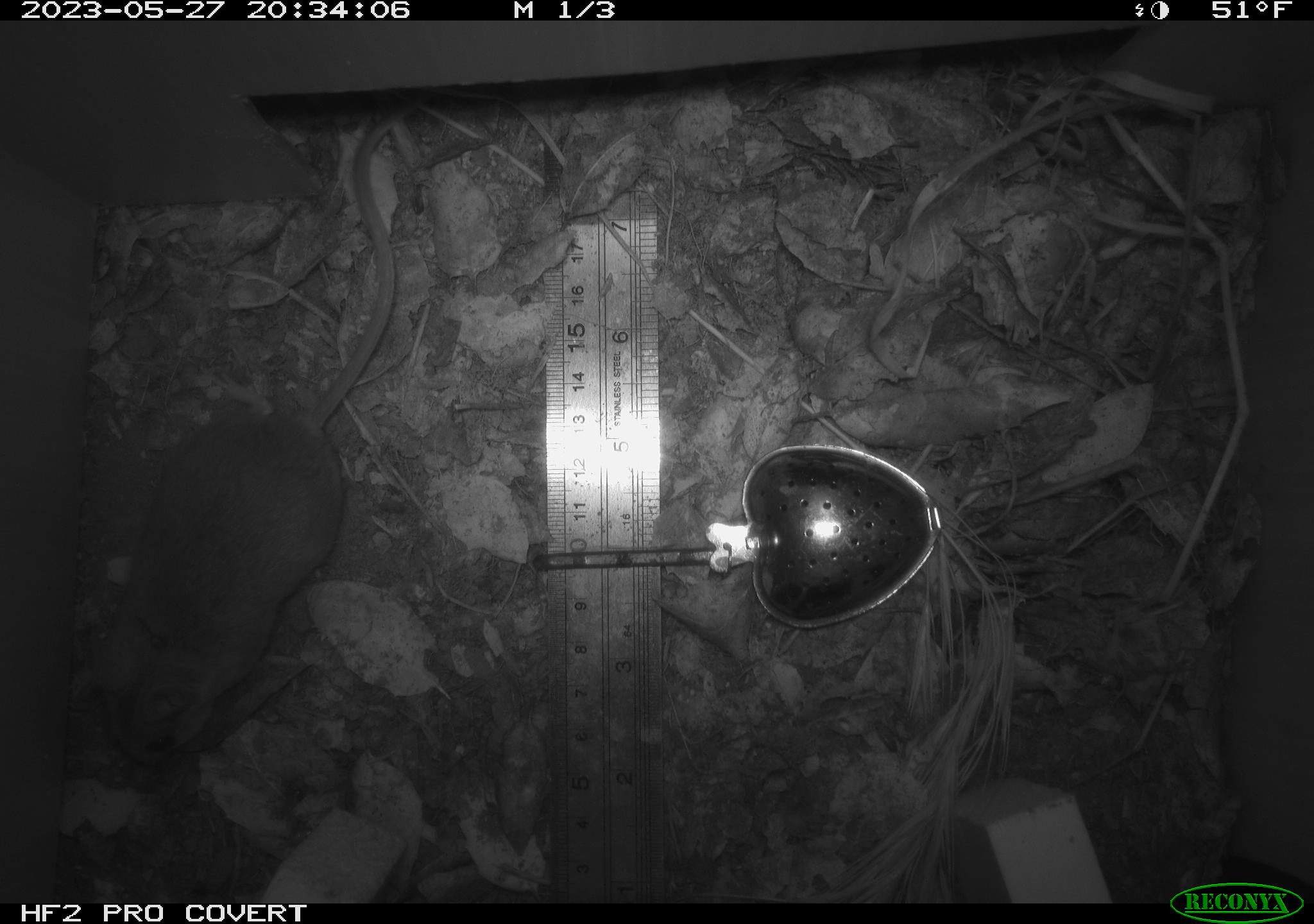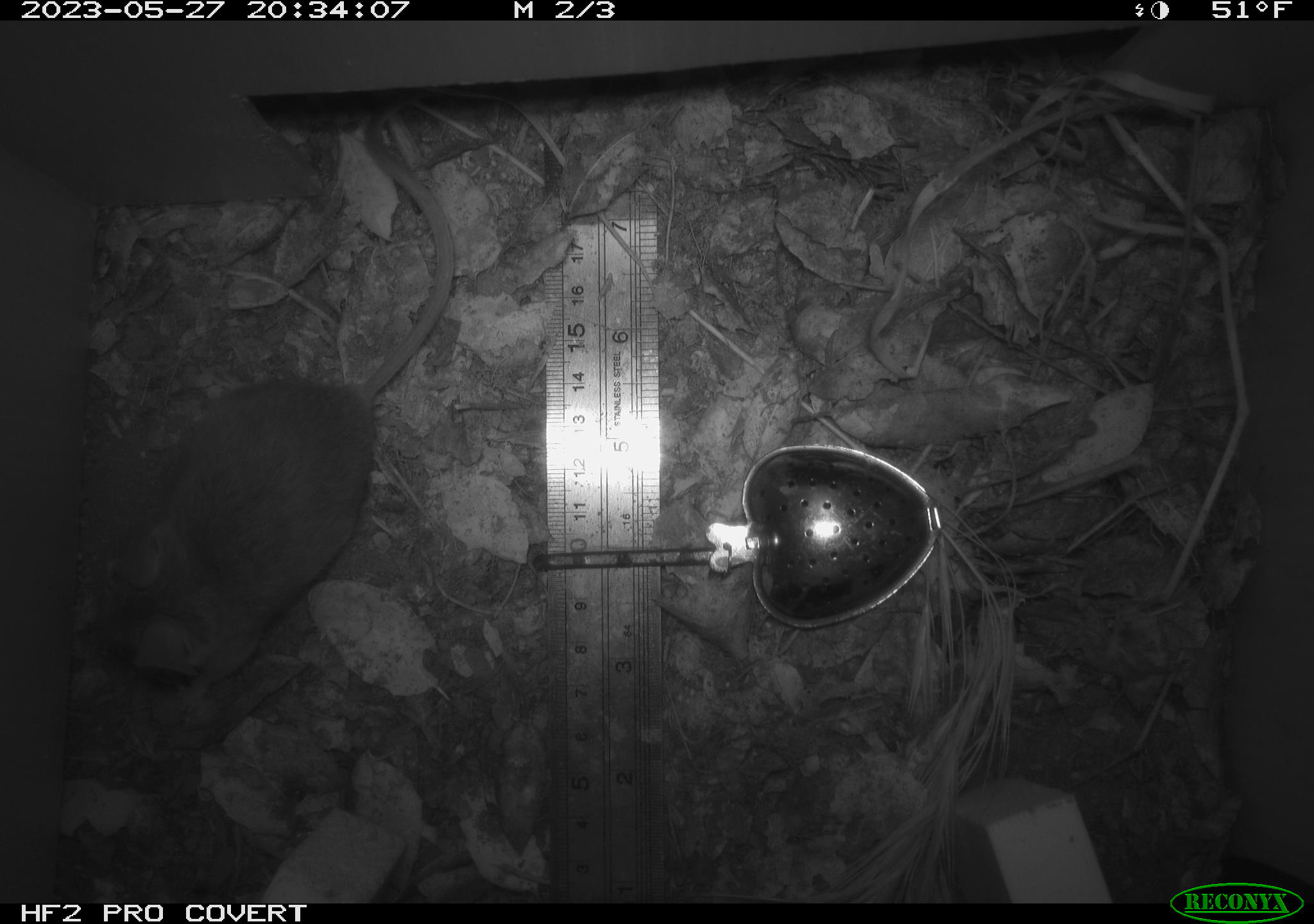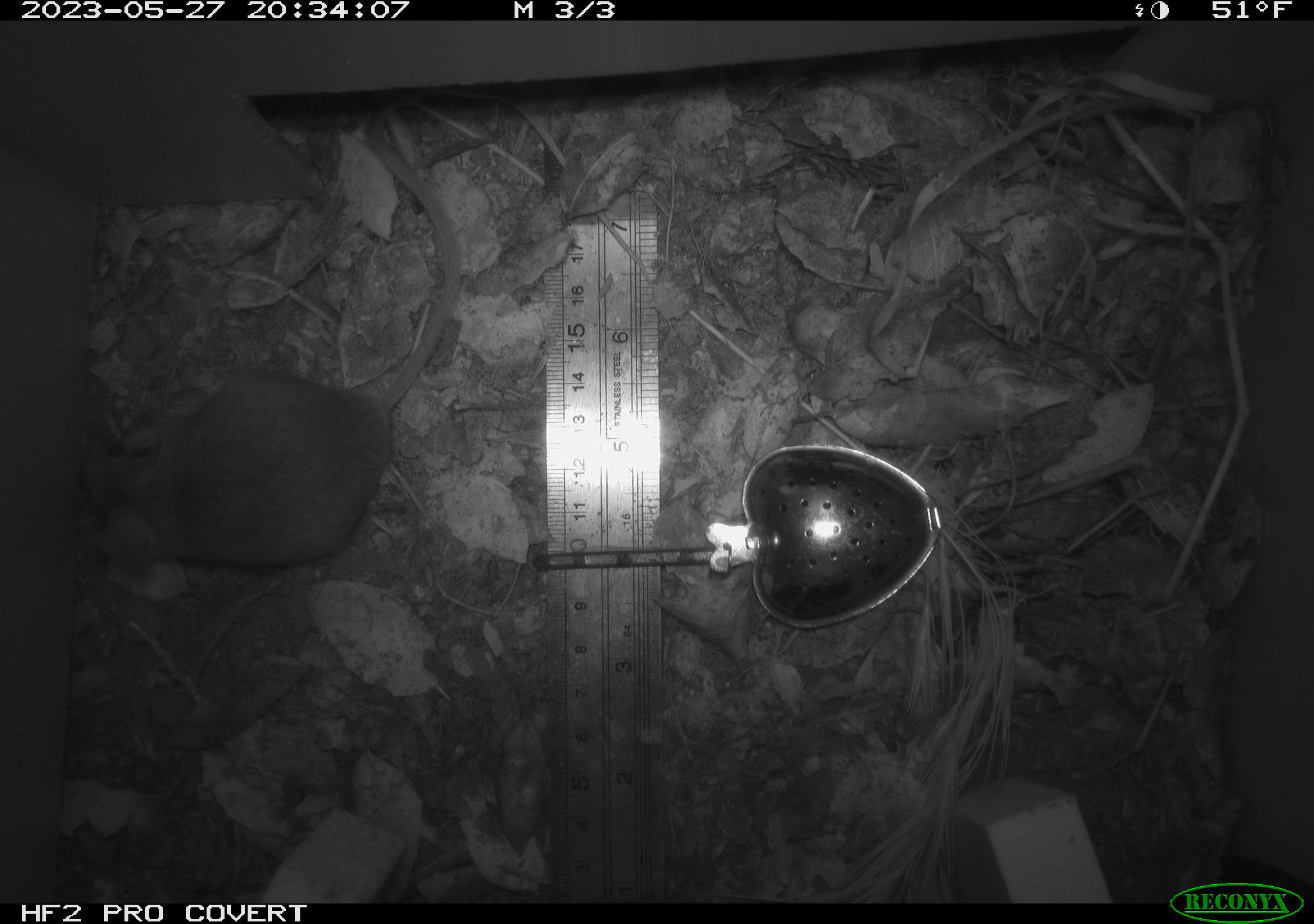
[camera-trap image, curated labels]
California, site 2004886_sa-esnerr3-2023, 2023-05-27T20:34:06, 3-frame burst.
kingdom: Animalia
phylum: Chordata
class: Mammalia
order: Rodentia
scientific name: Rodentia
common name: mouse species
Mouse species (Rodentia).